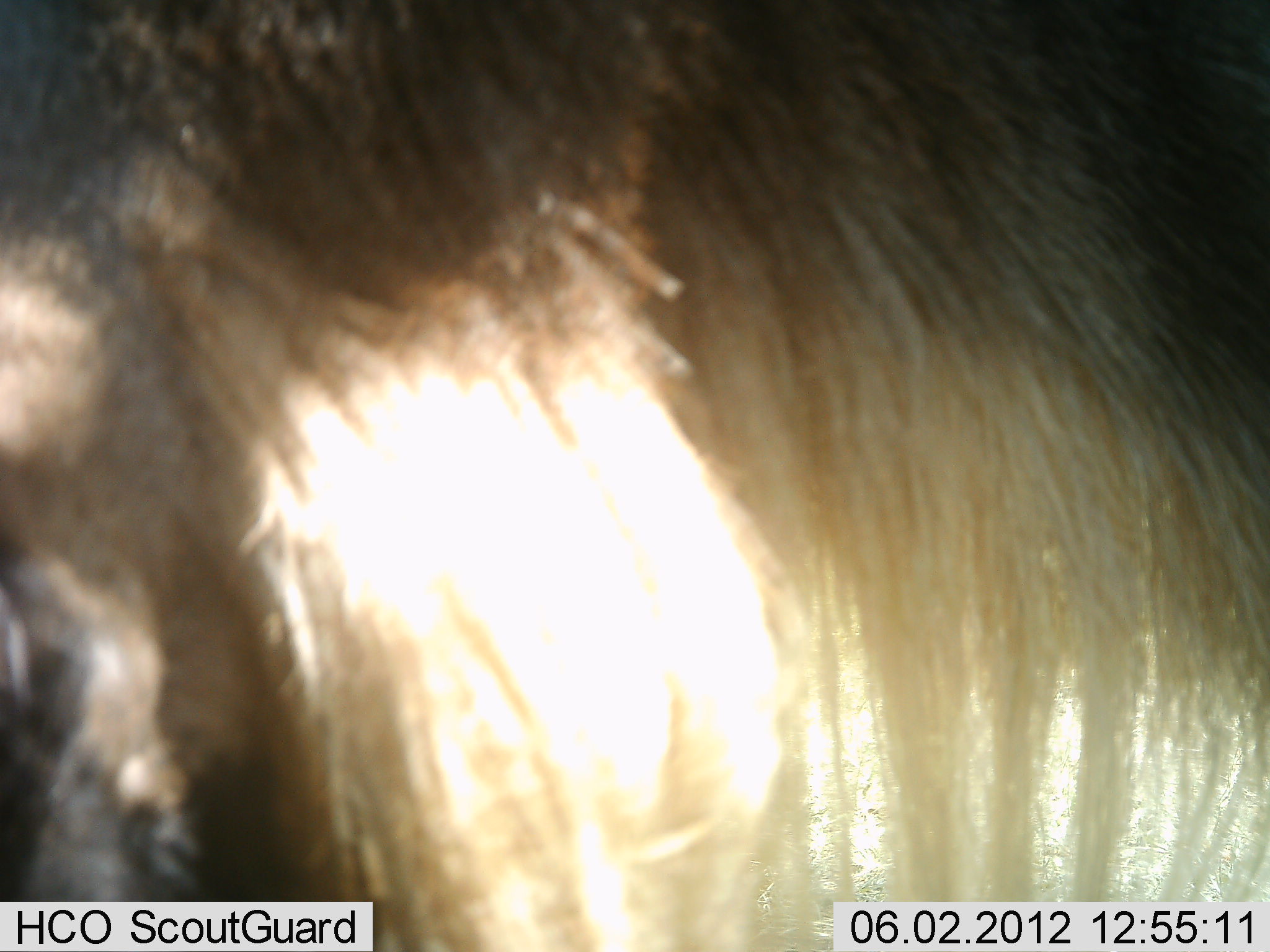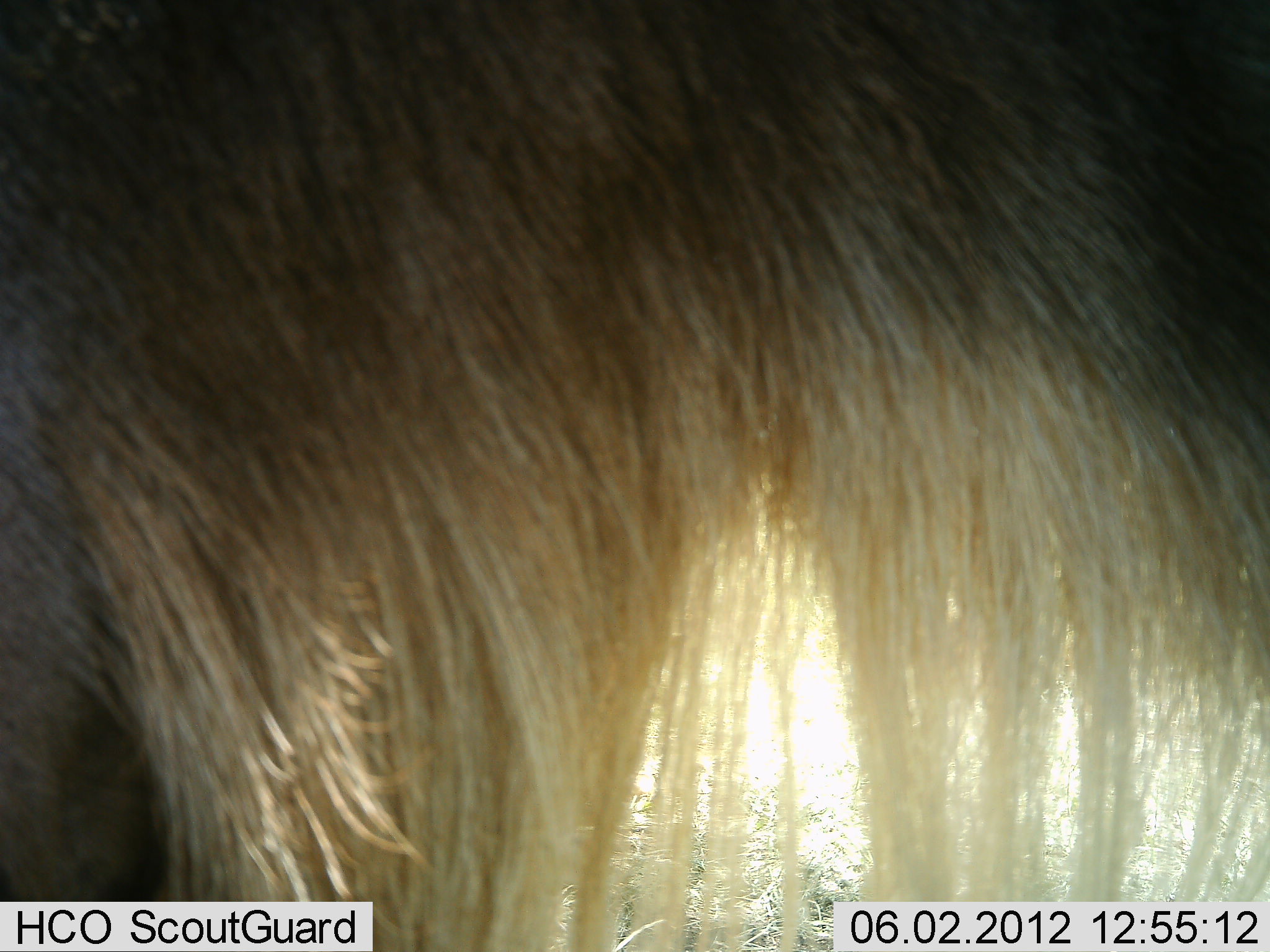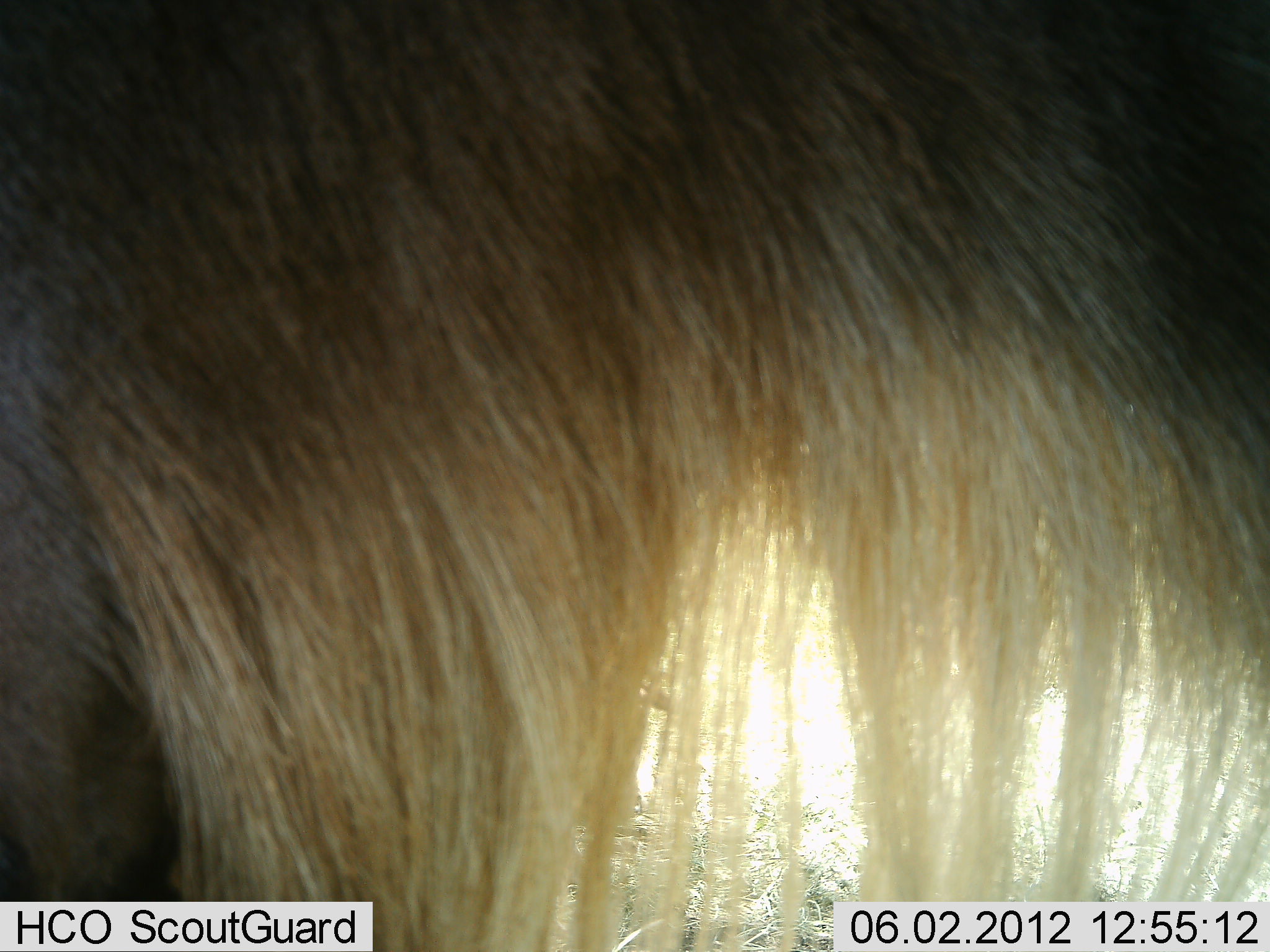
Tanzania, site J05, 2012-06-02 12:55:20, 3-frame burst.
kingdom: Animalia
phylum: Chordata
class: Mammalia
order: Artiodactyla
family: Bovidae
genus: Connochaetes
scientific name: Connochaetes taurinus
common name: blue wildebeest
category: wildebeest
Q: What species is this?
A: Wildebeest (blue wildebeest) (Connochaetes taurinus).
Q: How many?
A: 1.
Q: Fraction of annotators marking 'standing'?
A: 70%.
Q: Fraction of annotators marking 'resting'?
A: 0%.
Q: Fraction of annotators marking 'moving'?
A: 20%.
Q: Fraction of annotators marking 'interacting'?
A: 0%.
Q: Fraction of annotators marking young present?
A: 0%.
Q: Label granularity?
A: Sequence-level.